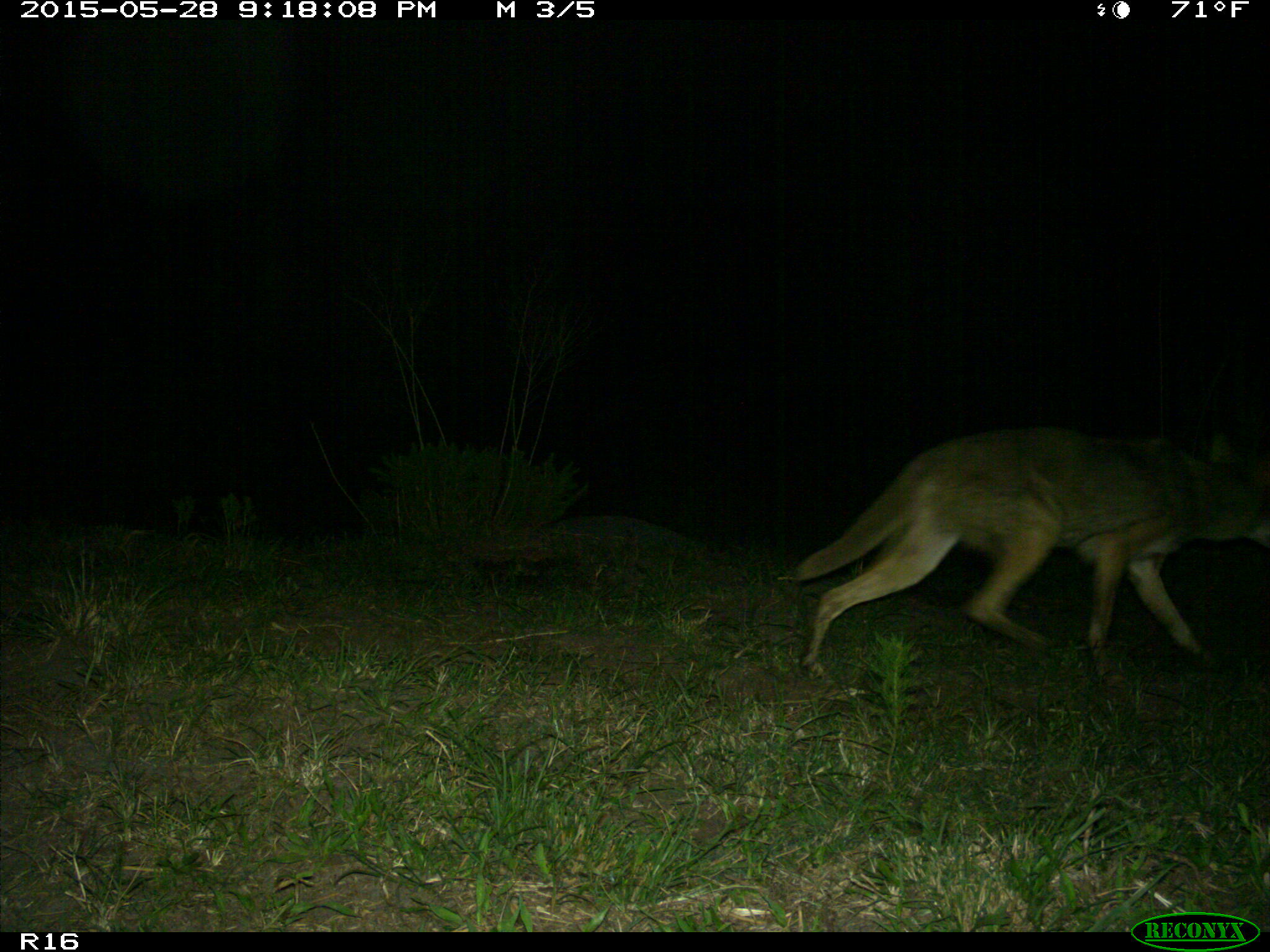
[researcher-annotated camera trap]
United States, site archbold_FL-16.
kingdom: Animalia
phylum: Chordata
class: Mammalia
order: Carnivora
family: Canidae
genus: Canis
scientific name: Canis latrans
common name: coyote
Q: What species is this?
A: Canis latrans (coyote).